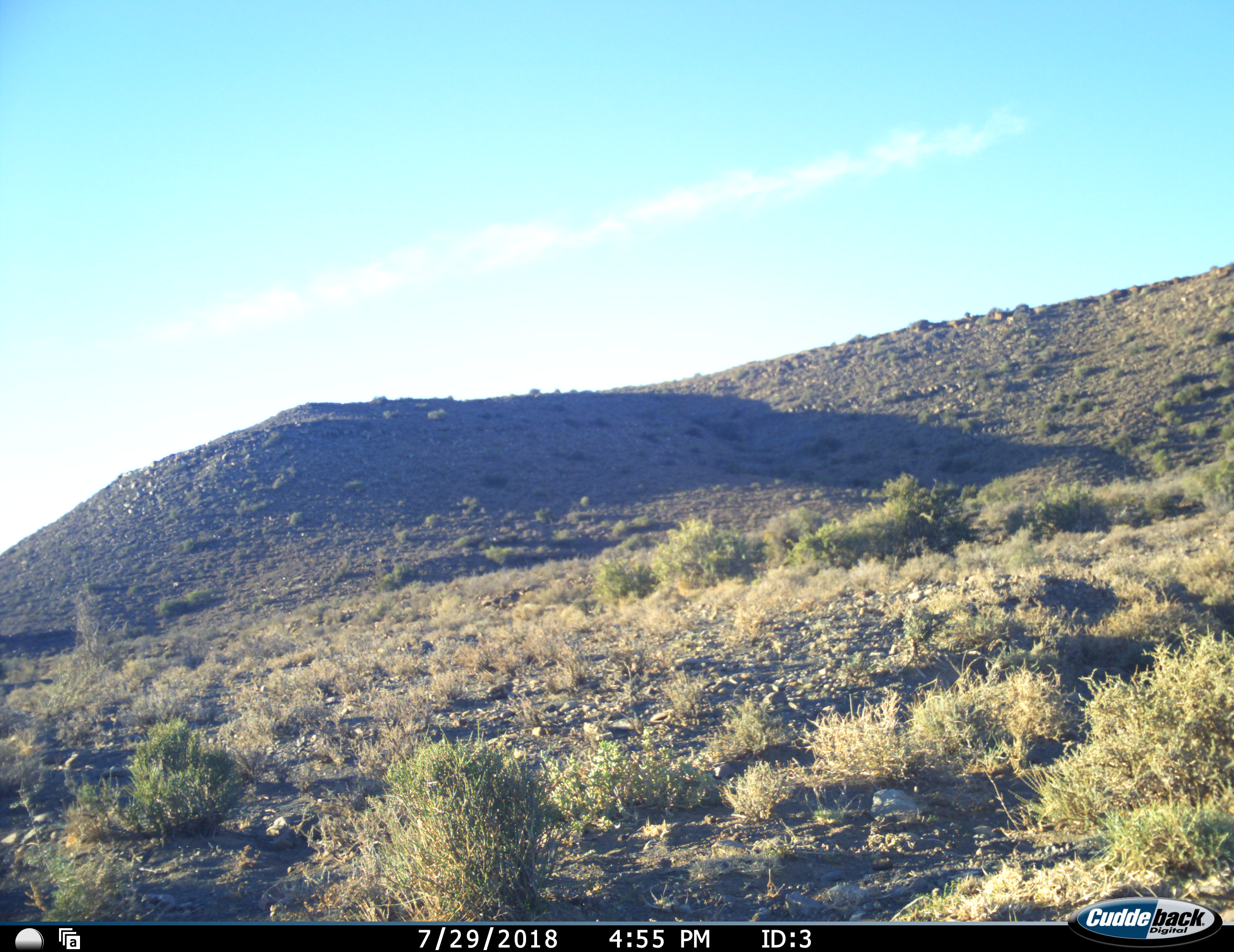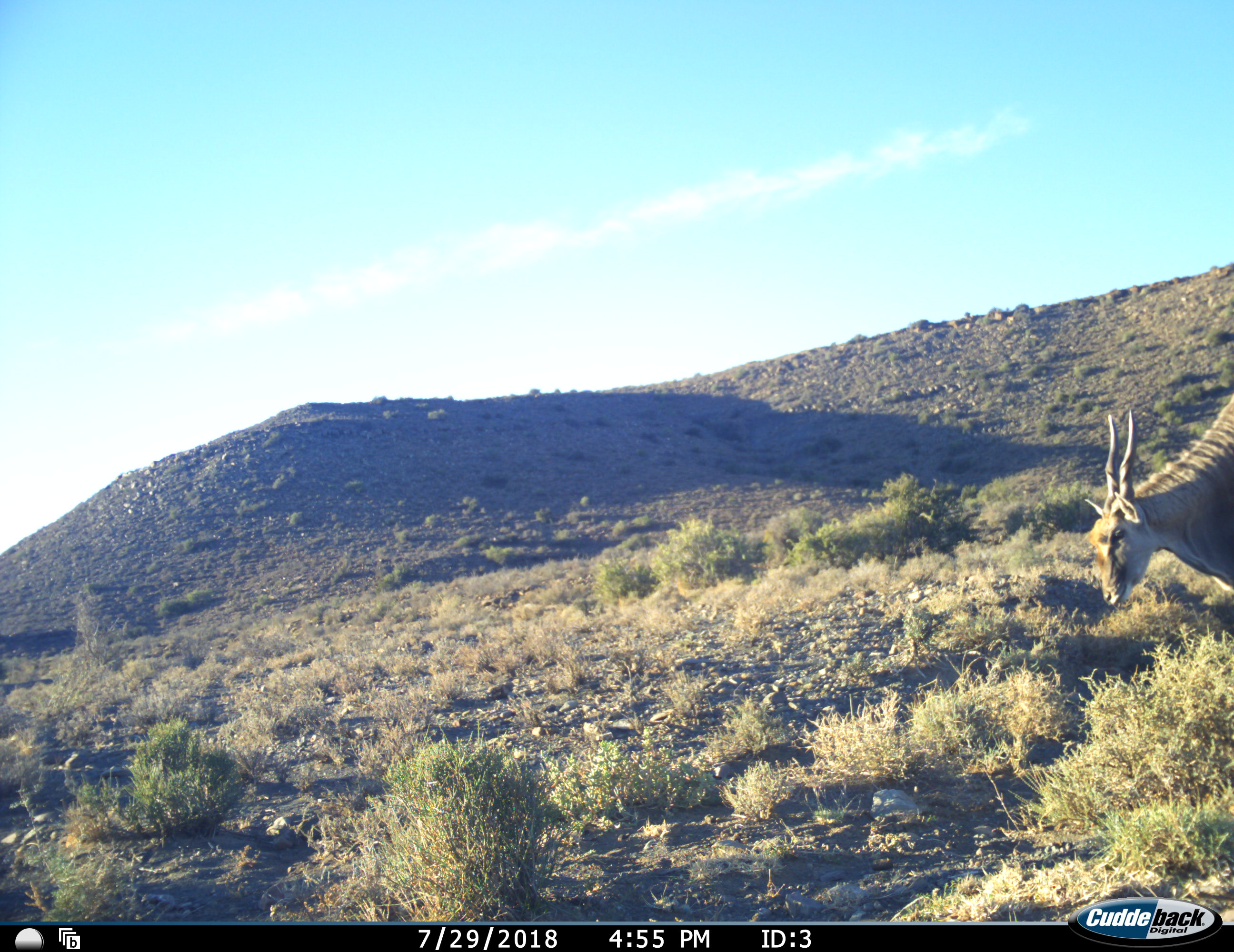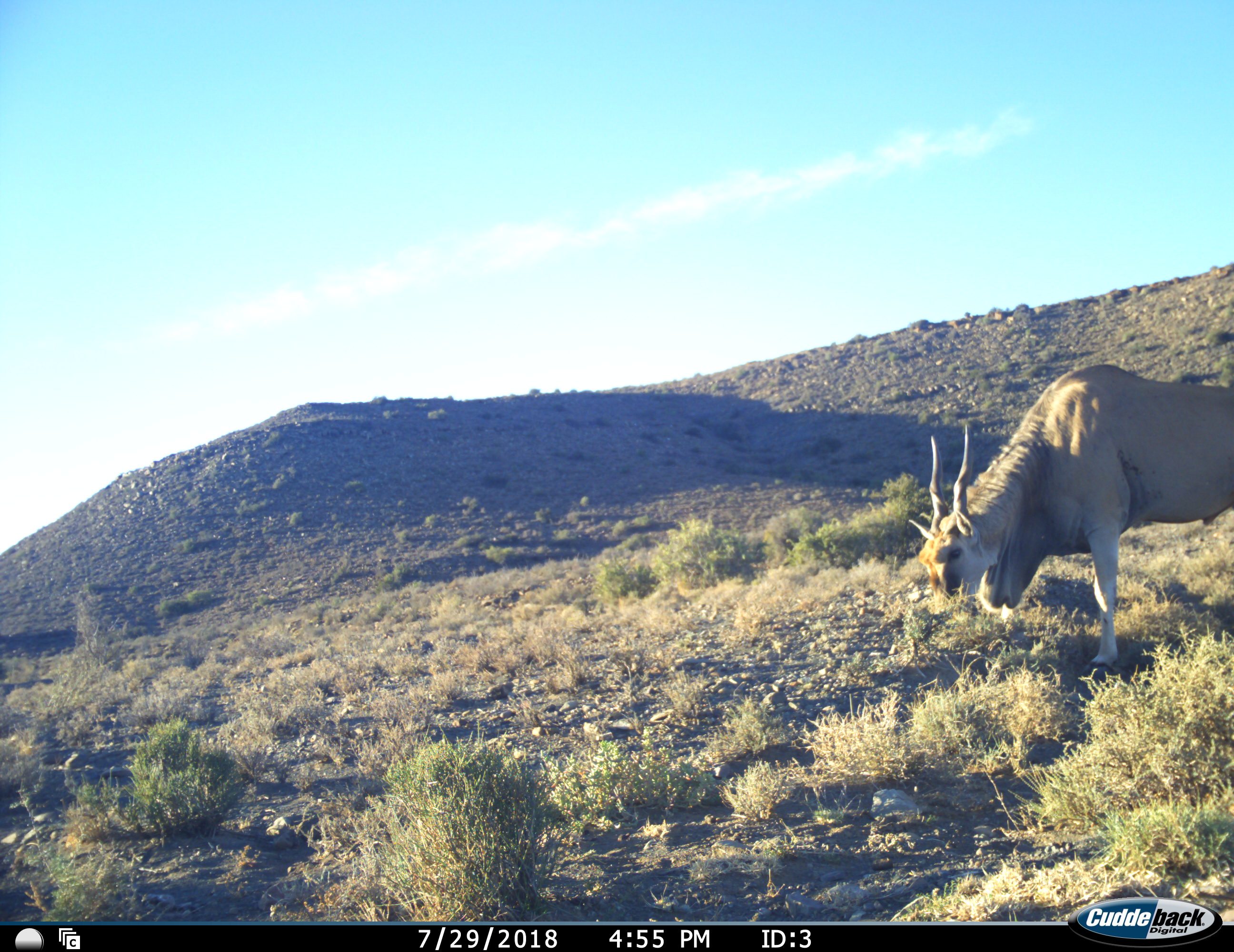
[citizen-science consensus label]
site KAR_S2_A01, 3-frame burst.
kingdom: Animalia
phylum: Chordata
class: Mammalia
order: Artiodactyla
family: Bovidae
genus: Tragelaphus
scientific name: Tragelaphus oryx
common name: eland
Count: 1.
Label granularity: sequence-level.